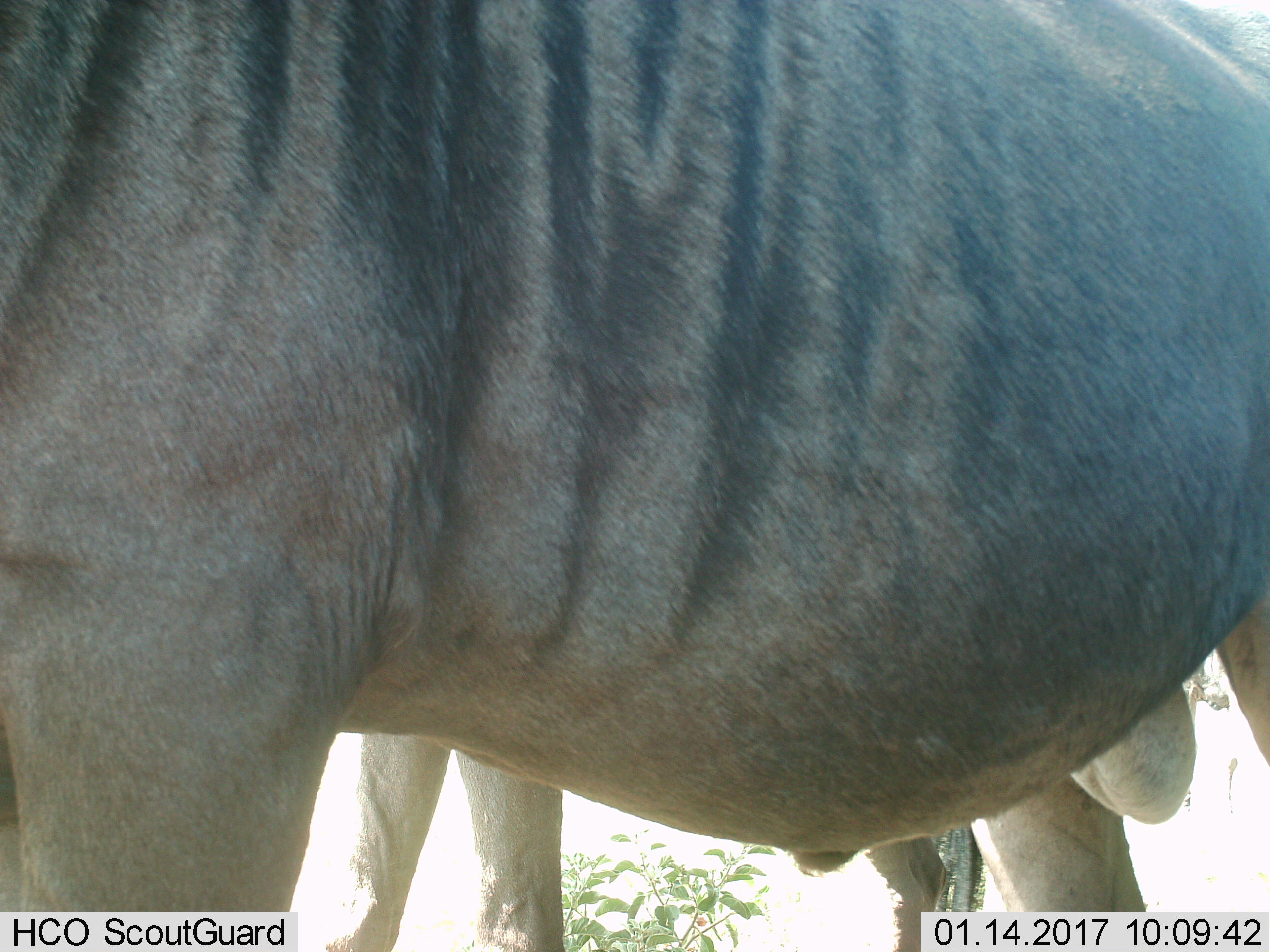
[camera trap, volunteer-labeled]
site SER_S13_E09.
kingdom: Animalia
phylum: Chordata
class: Mammalia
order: Artiodactyla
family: Bovidae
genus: Connochaetes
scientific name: Connochaetes taurinus taurinus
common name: blue wildebeest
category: wildebeestblue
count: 2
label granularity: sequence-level